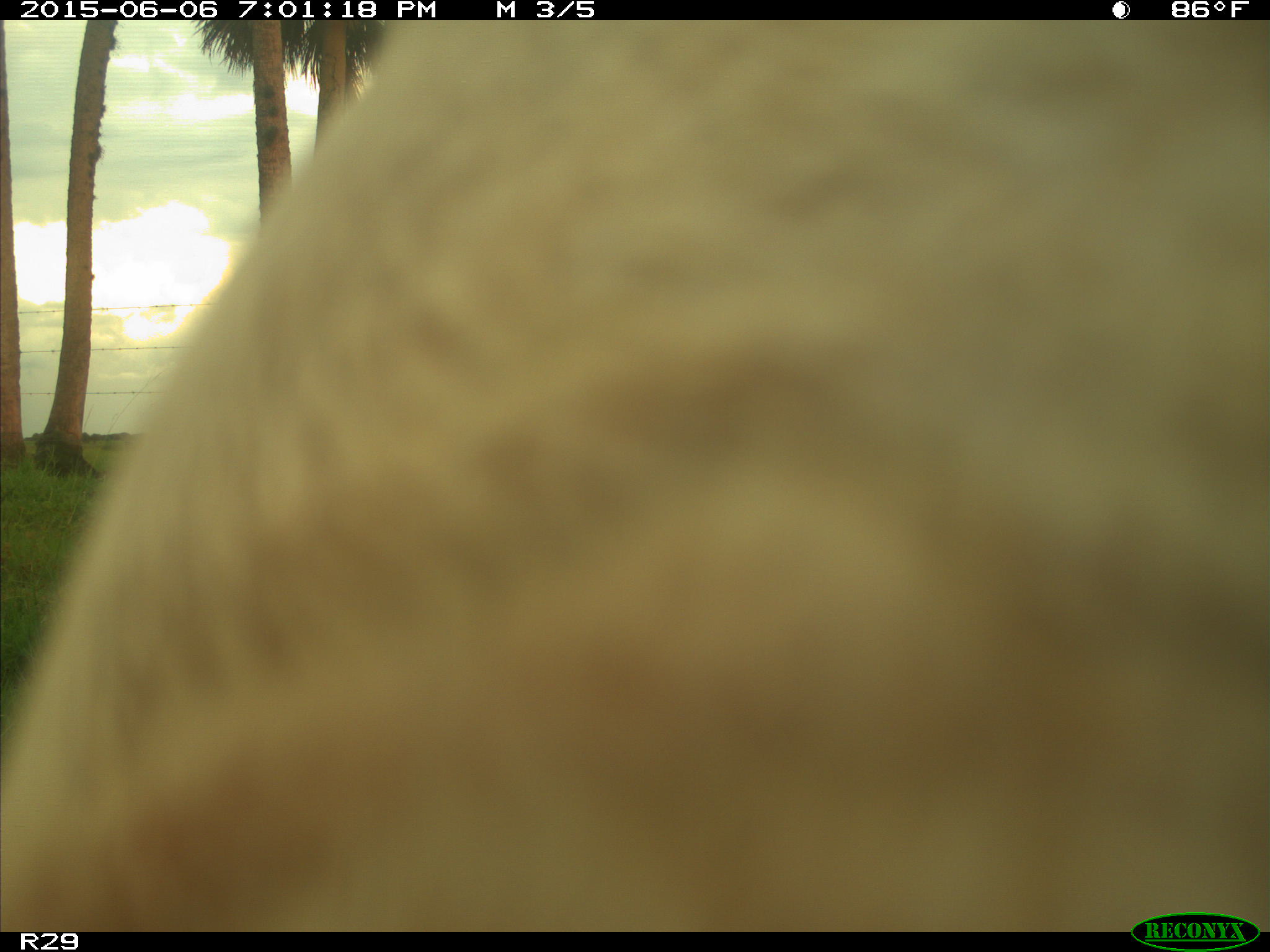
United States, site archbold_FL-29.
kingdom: Animalia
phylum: Chordata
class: Mammalia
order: Artiodactyla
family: Bovidae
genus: Bos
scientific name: Bos taurus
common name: domestic cow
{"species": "Bos taurus (domestic cow)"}